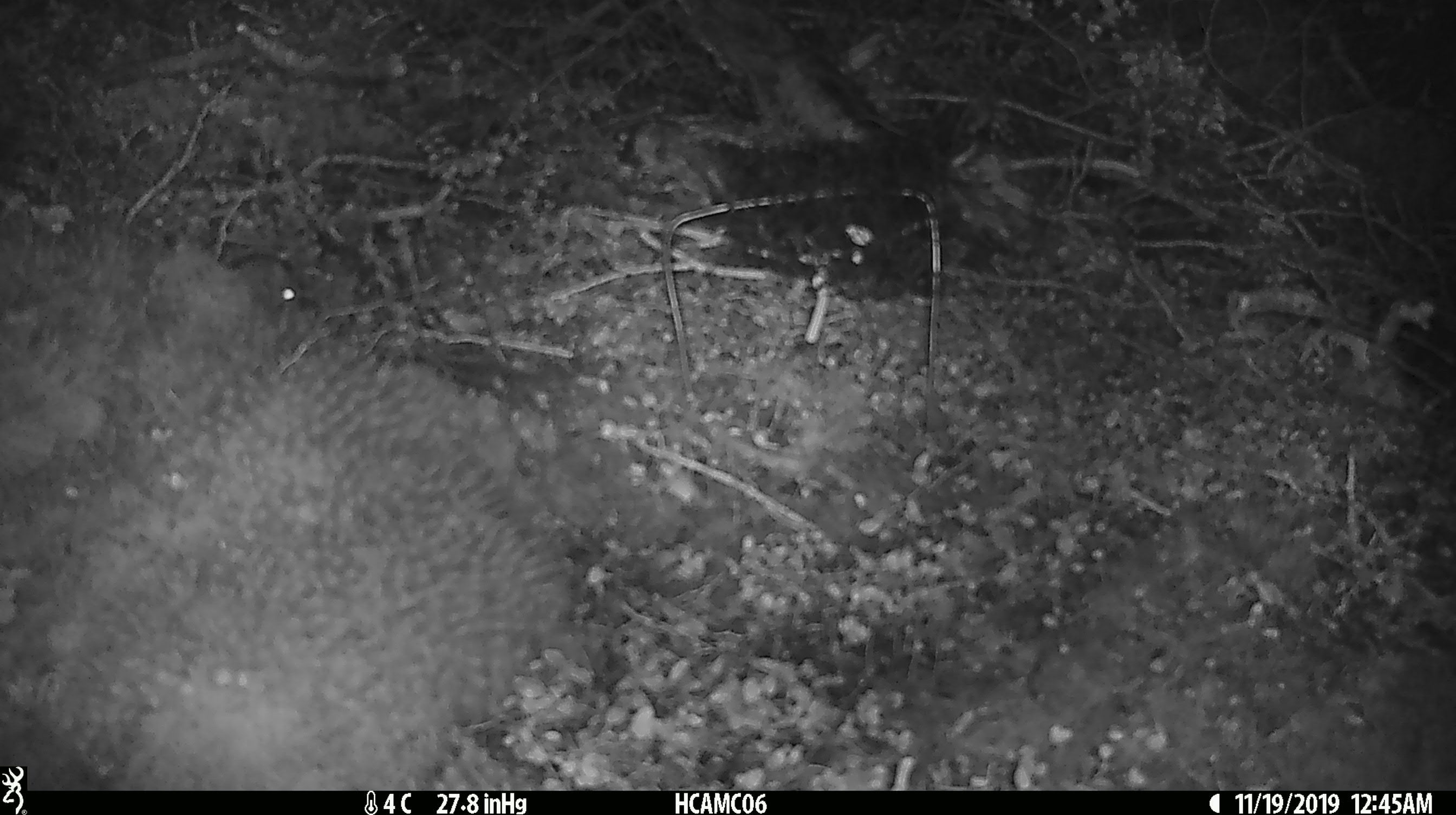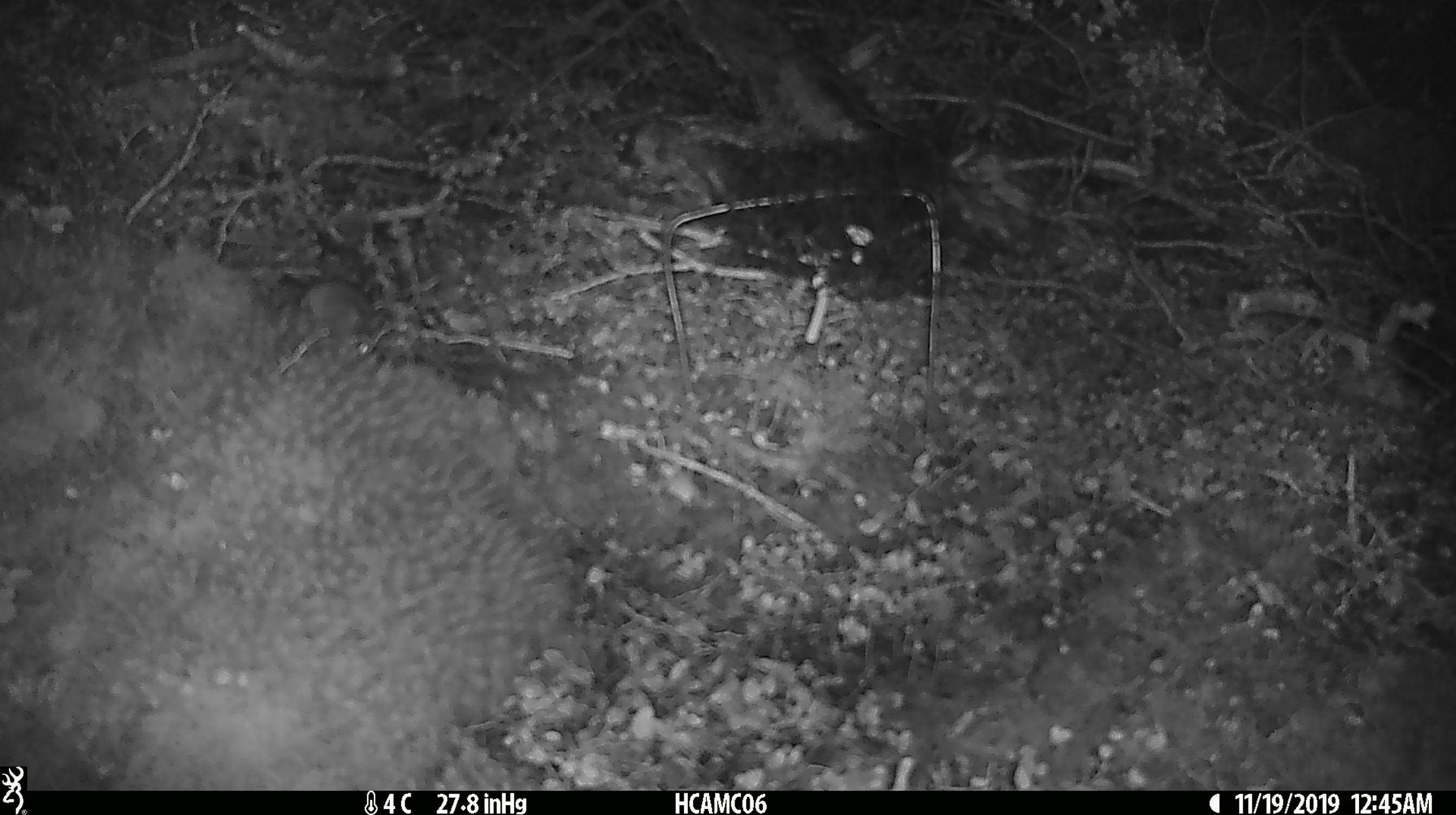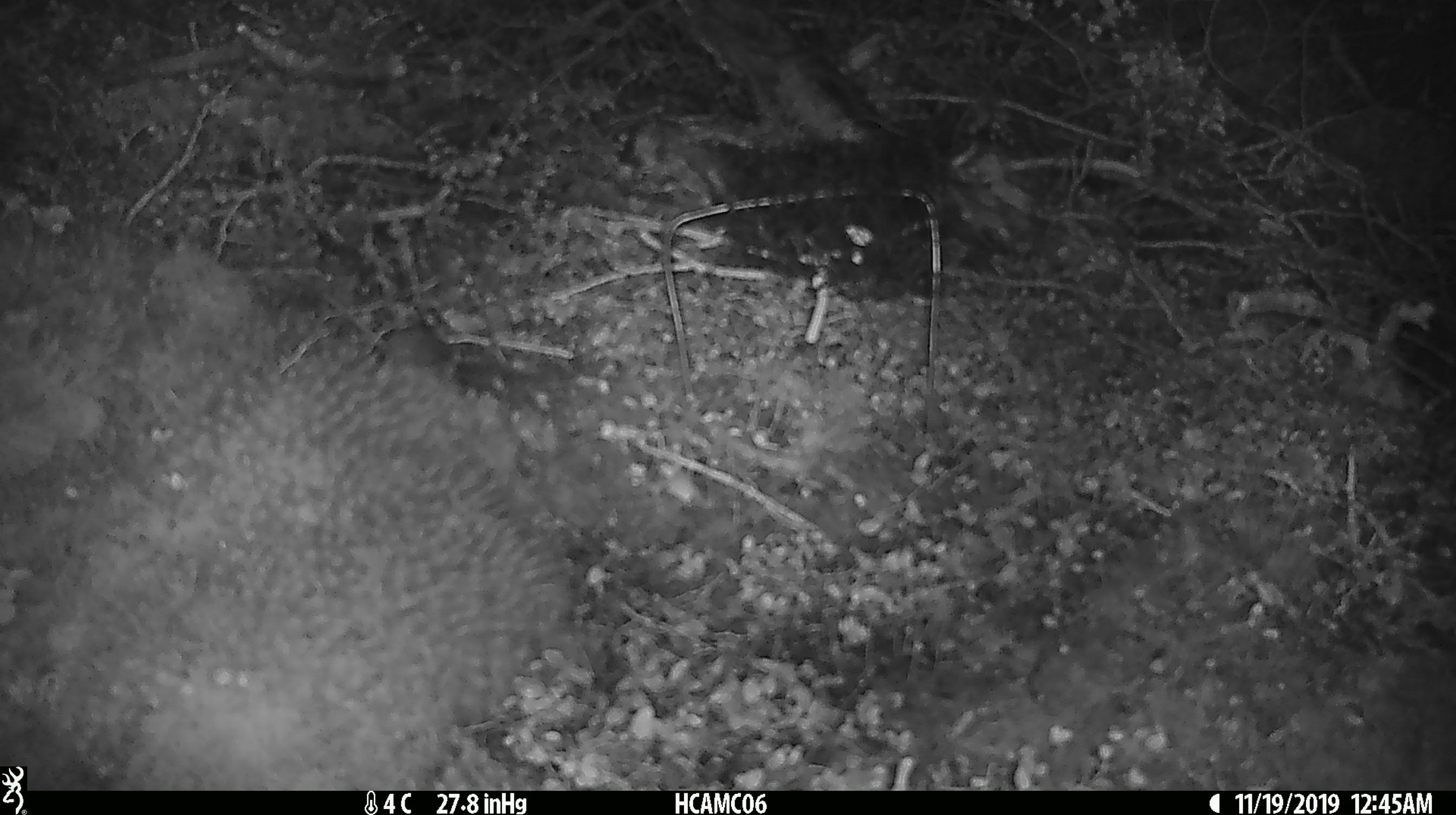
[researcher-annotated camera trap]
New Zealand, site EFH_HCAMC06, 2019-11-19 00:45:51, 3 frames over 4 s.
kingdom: Animalia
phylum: Chordata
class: Mammalia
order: Rodentia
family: Muridae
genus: Mus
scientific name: Mus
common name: mouse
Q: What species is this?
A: Mouse (Mus).